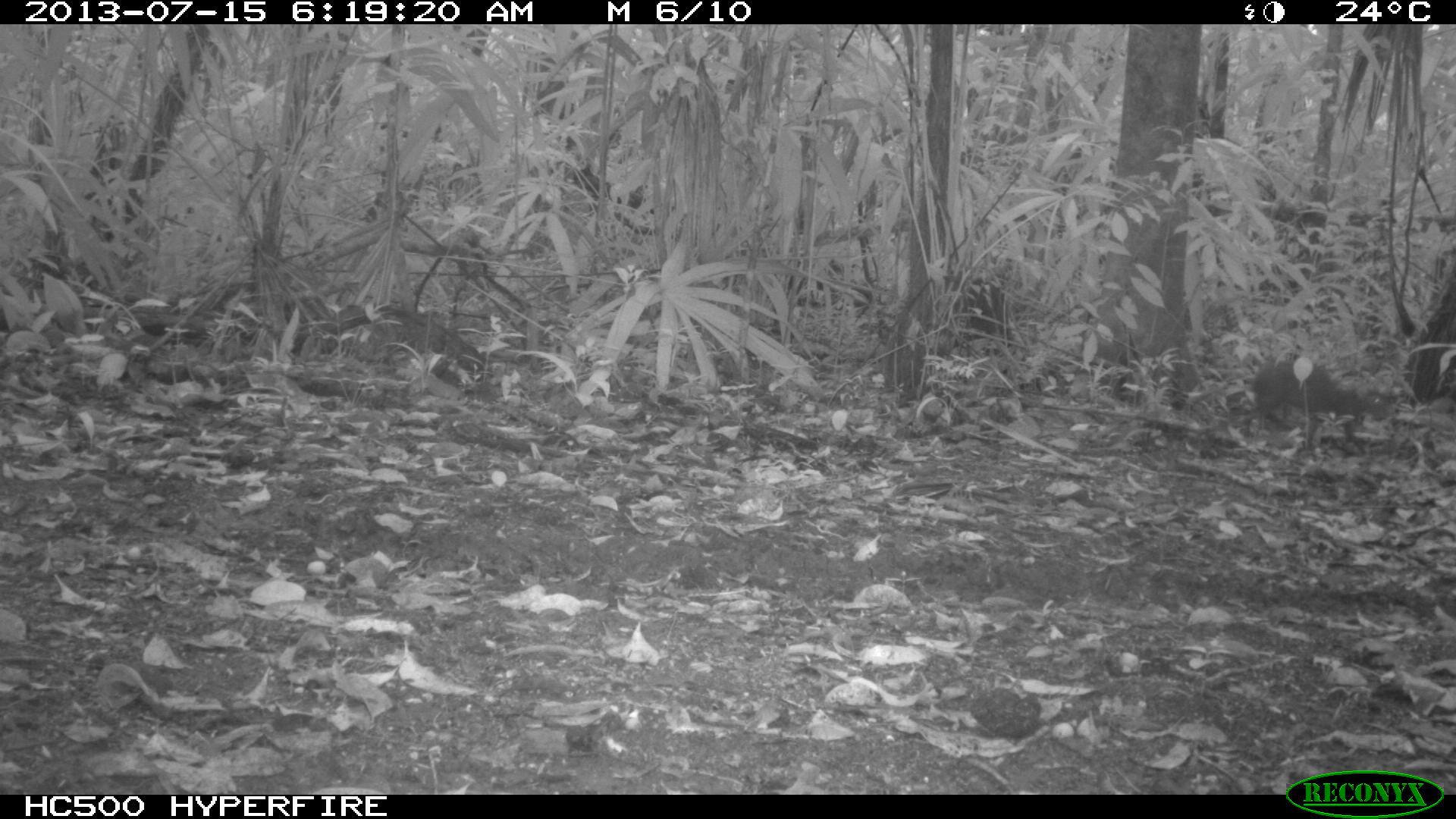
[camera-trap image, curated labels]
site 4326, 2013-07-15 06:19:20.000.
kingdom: Animalia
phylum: Chordata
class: Mammalia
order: Rodentia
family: Dasyproctidae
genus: Dasyprocta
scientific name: Dasyprocta punctata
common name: central american agouti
Dasyprocta punctata (central american agouti), count 1.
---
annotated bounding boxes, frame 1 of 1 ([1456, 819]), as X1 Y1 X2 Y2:
dasyprocta punctata: 1240 351 1402 454